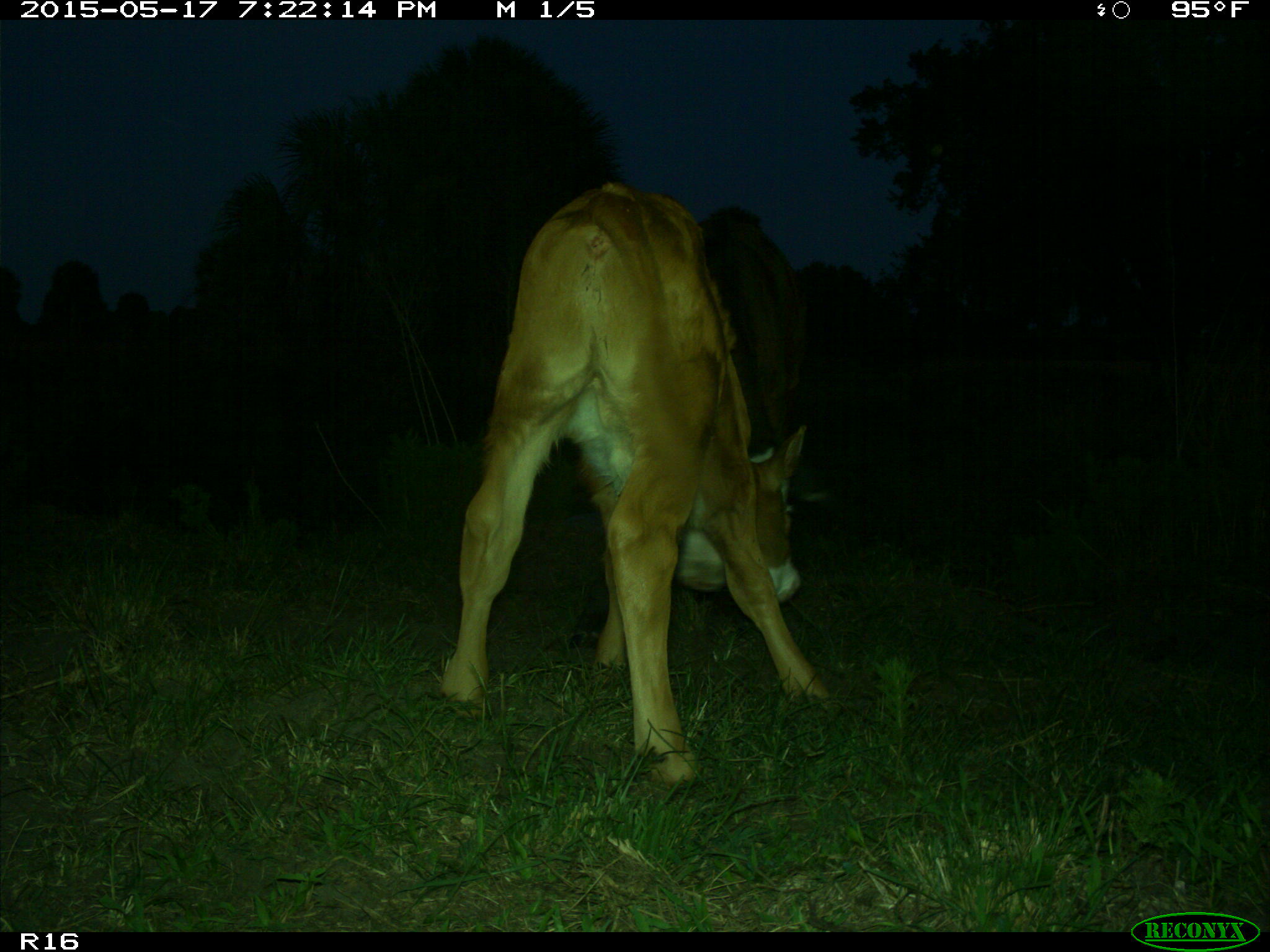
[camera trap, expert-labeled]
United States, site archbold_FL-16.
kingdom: Animalia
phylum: Chordata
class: Mammalia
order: Artiodactyla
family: Bovidae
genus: Bos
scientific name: Bos taurus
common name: domestic cow